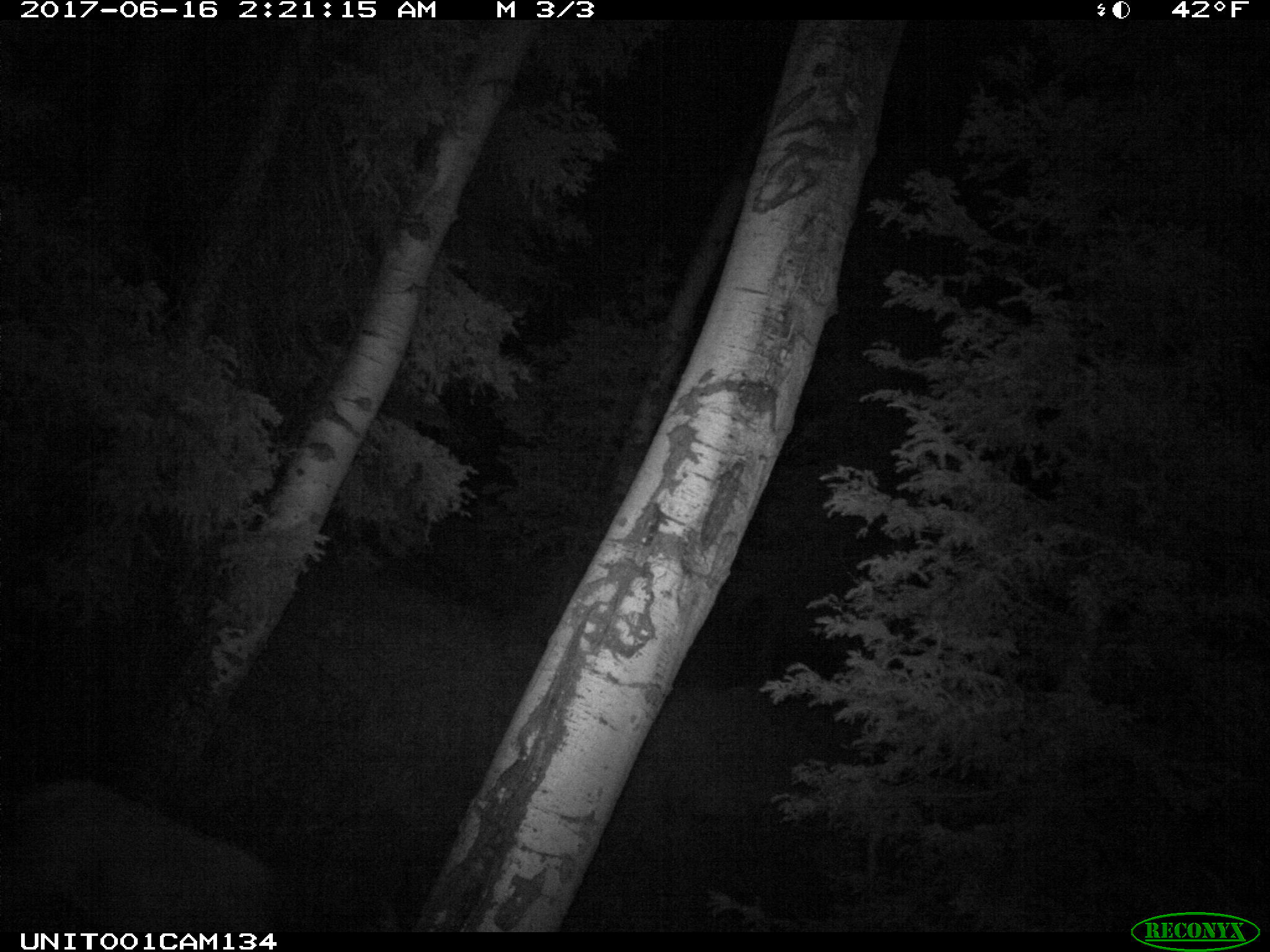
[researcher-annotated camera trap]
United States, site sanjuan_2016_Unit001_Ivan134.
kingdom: Animalia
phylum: Chordata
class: Mammalia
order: Artiodactyla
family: Cervidae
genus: Cervus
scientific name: Cervus elaphus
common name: red deer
Cervus elaphus (red deer).